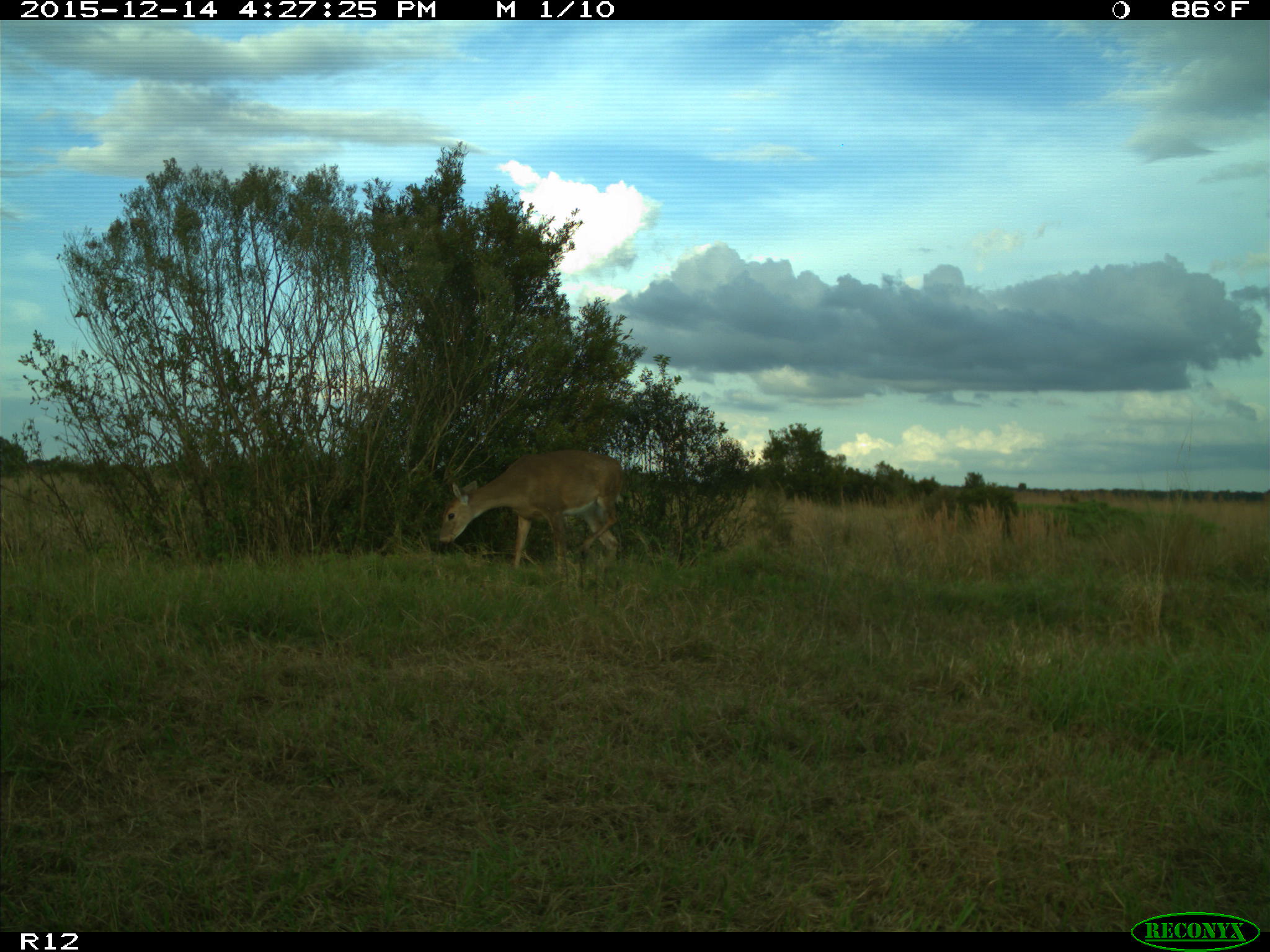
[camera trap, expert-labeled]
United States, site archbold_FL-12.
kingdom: Animalia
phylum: Chordata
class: Mammalia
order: Artiodactyla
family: Cervidae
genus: Odocoileus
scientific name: Odocoileus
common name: deer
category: unidentified deer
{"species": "unidentified deer (deer) (Odocoileus)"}